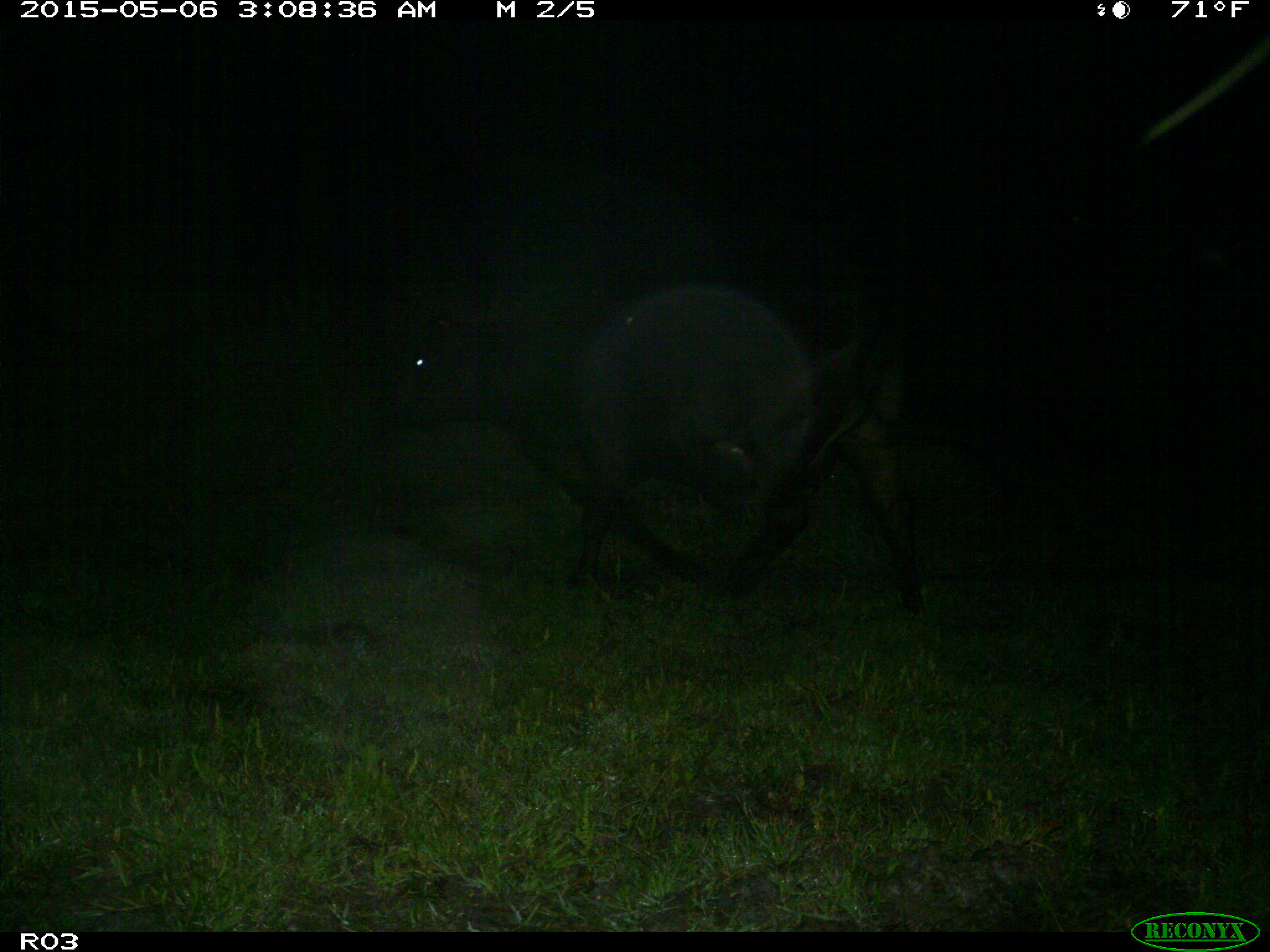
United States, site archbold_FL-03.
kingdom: Animalia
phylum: Chordata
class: Mammalia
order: Artiodactyla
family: Bovidae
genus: Bos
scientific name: Bos taurus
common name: domestic cow